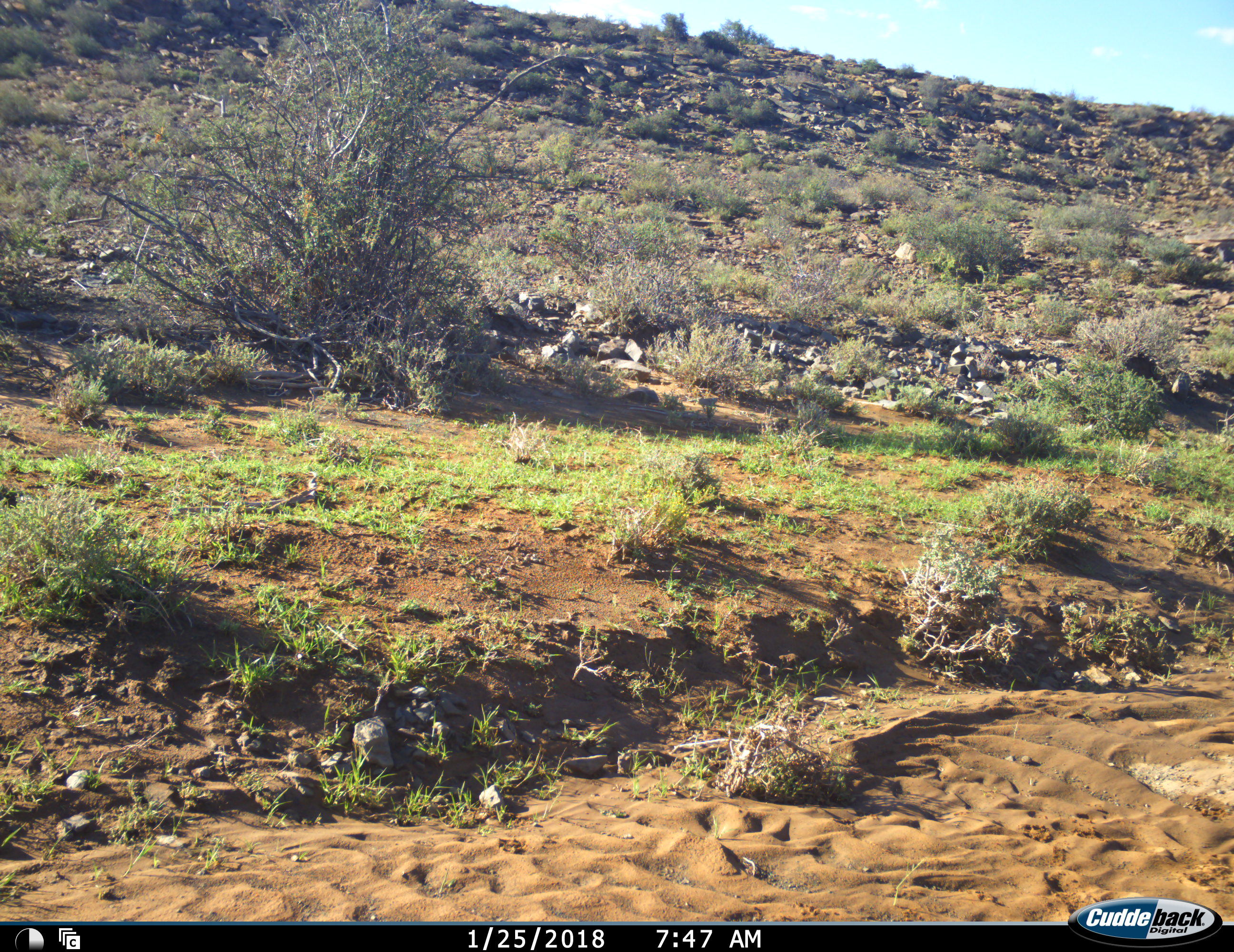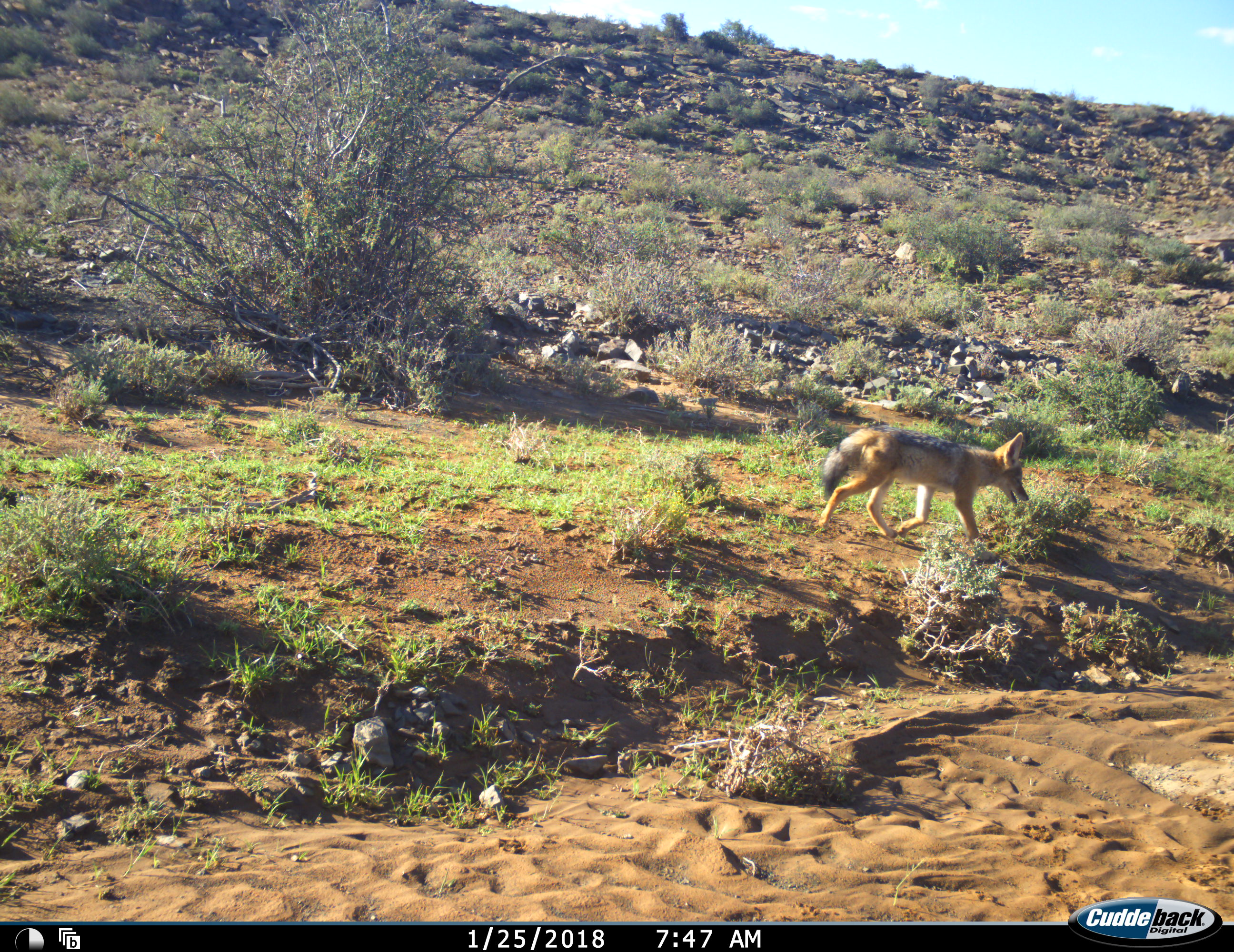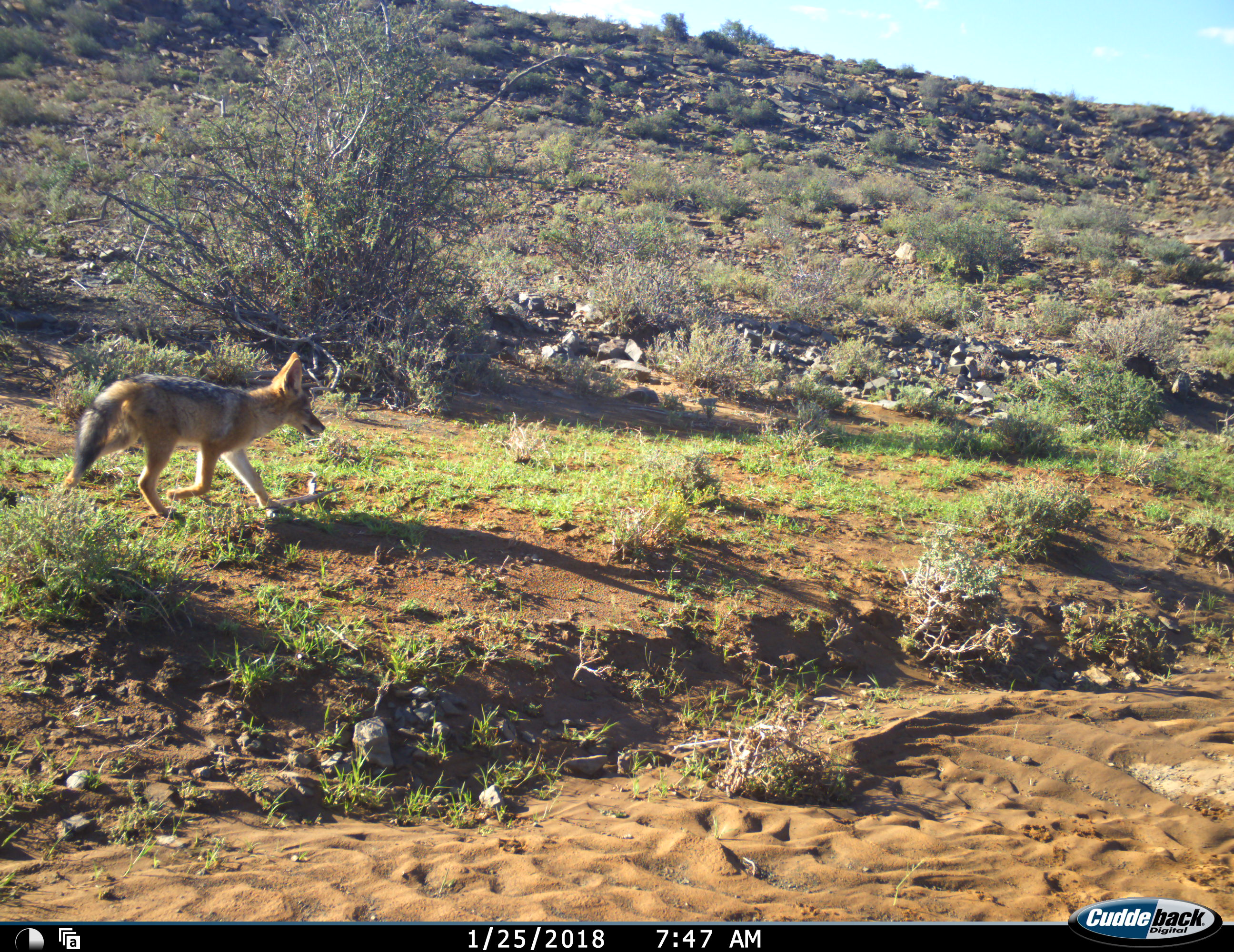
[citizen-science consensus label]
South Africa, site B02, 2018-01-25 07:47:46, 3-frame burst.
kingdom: Animalia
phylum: Chordata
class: Mammalia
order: Carnivora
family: Canidae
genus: Lupulella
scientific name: Lupulella mesomelas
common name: black-backed jackal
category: jackalblackbacked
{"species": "jackalblackbacked (black-backed jackal) (Lupulella mesomelas)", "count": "1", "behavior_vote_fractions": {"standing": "0%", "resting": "0%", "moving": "100%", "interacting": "0%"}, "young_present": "22%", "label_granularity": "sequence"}